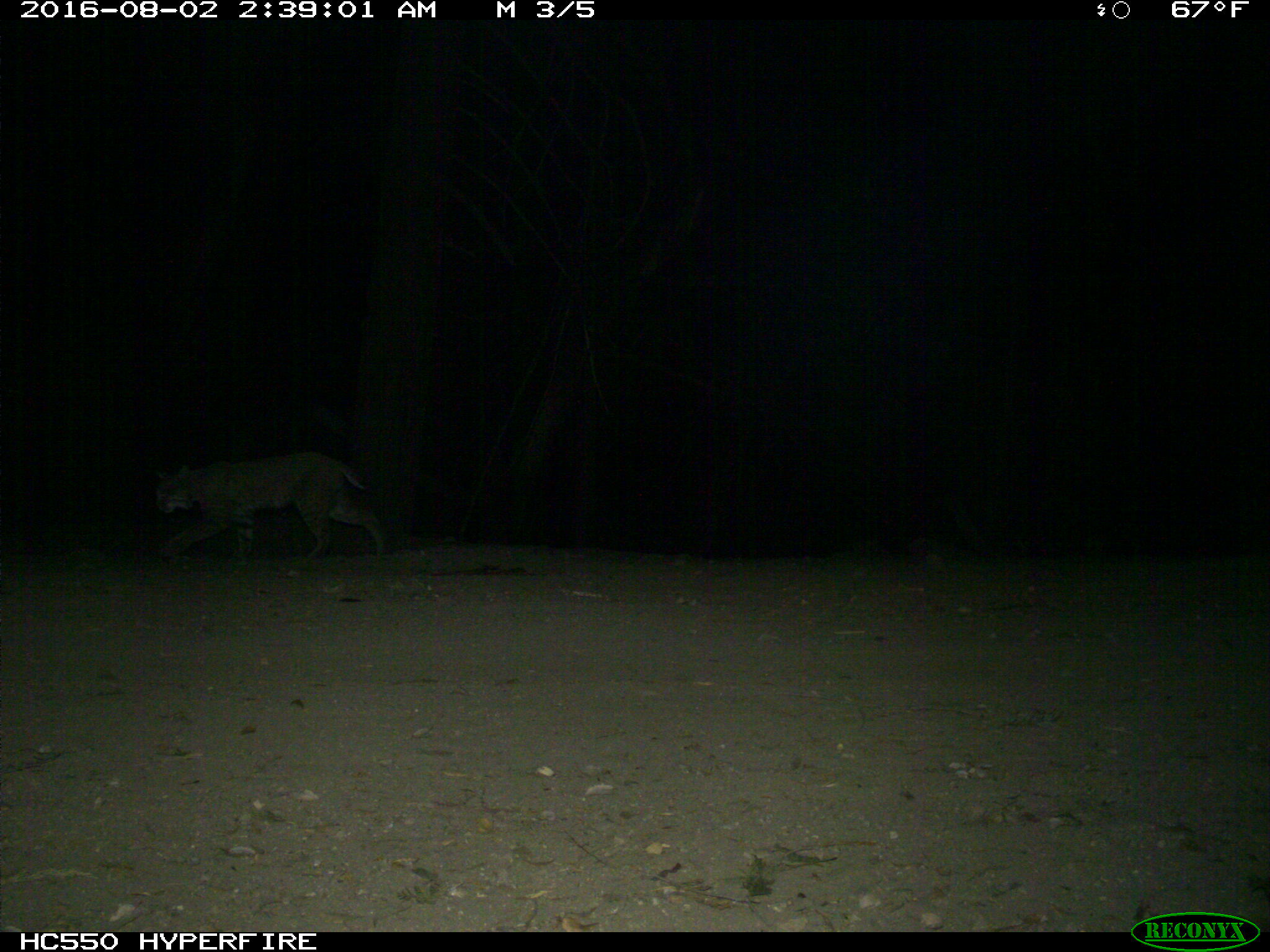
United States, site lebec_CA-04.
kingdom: Animalia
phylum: Chordata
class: Mammalia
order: Carnivora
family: Felidae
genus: Lynx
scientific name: Lynx rufus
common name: bobcat